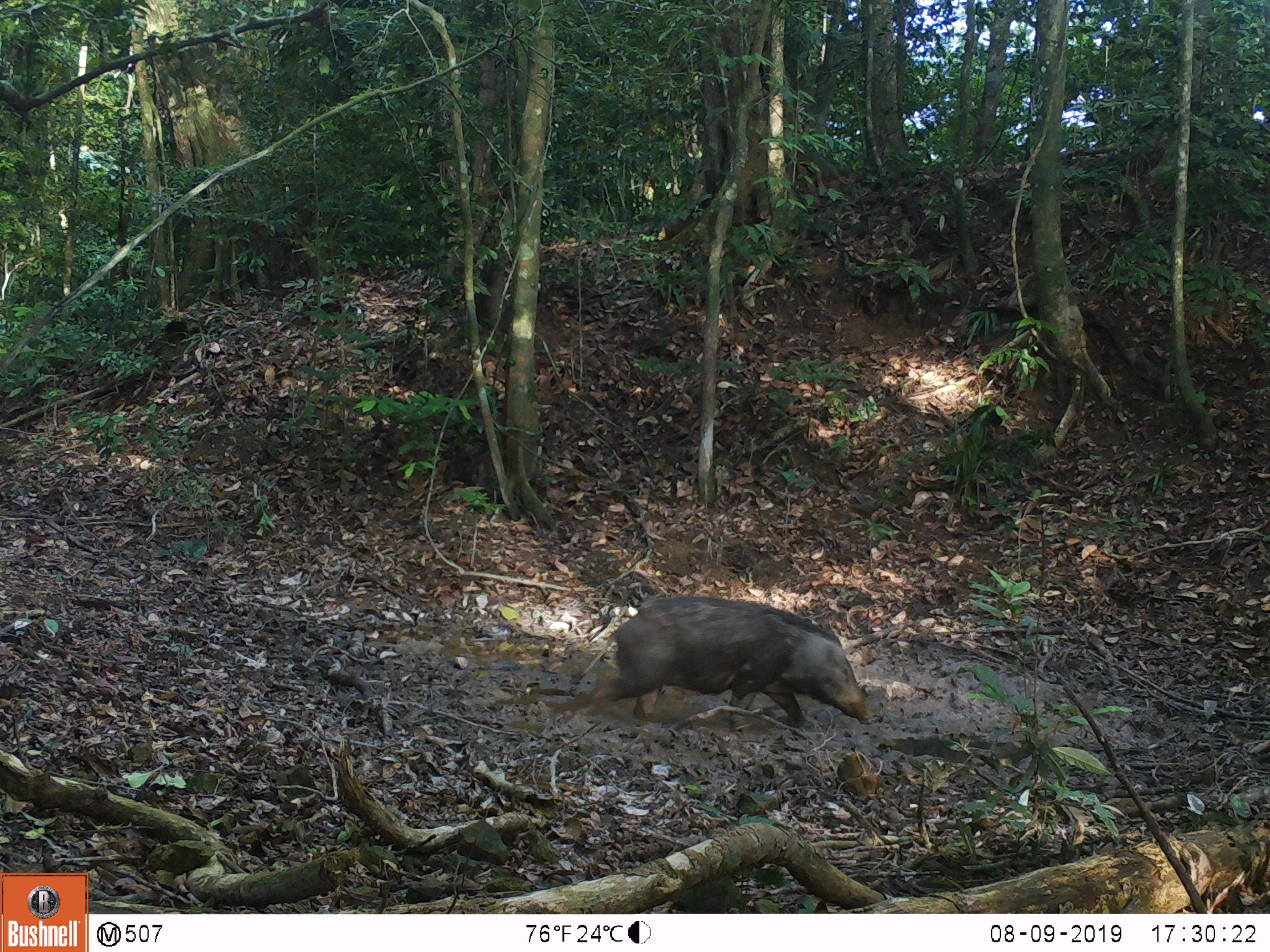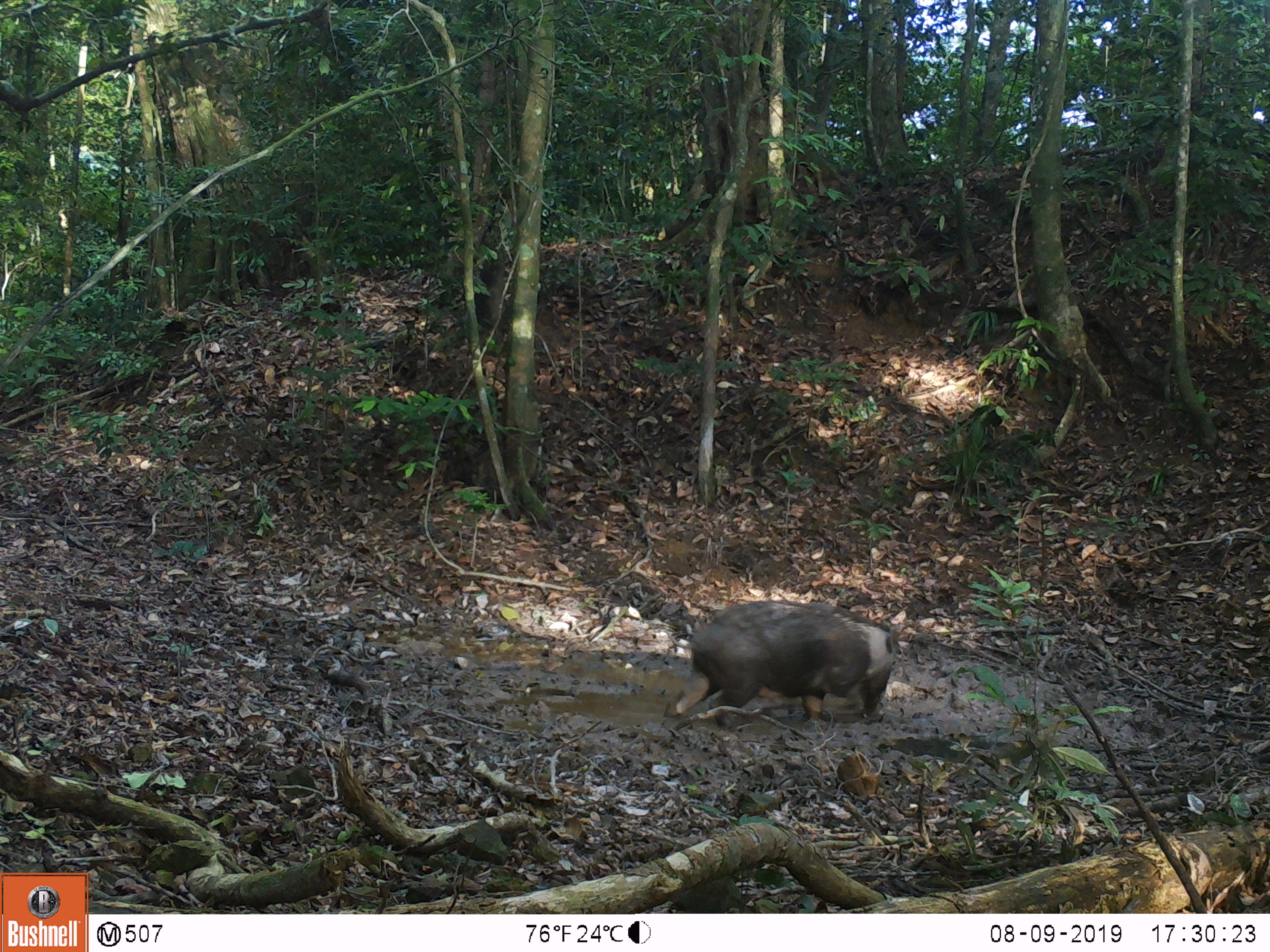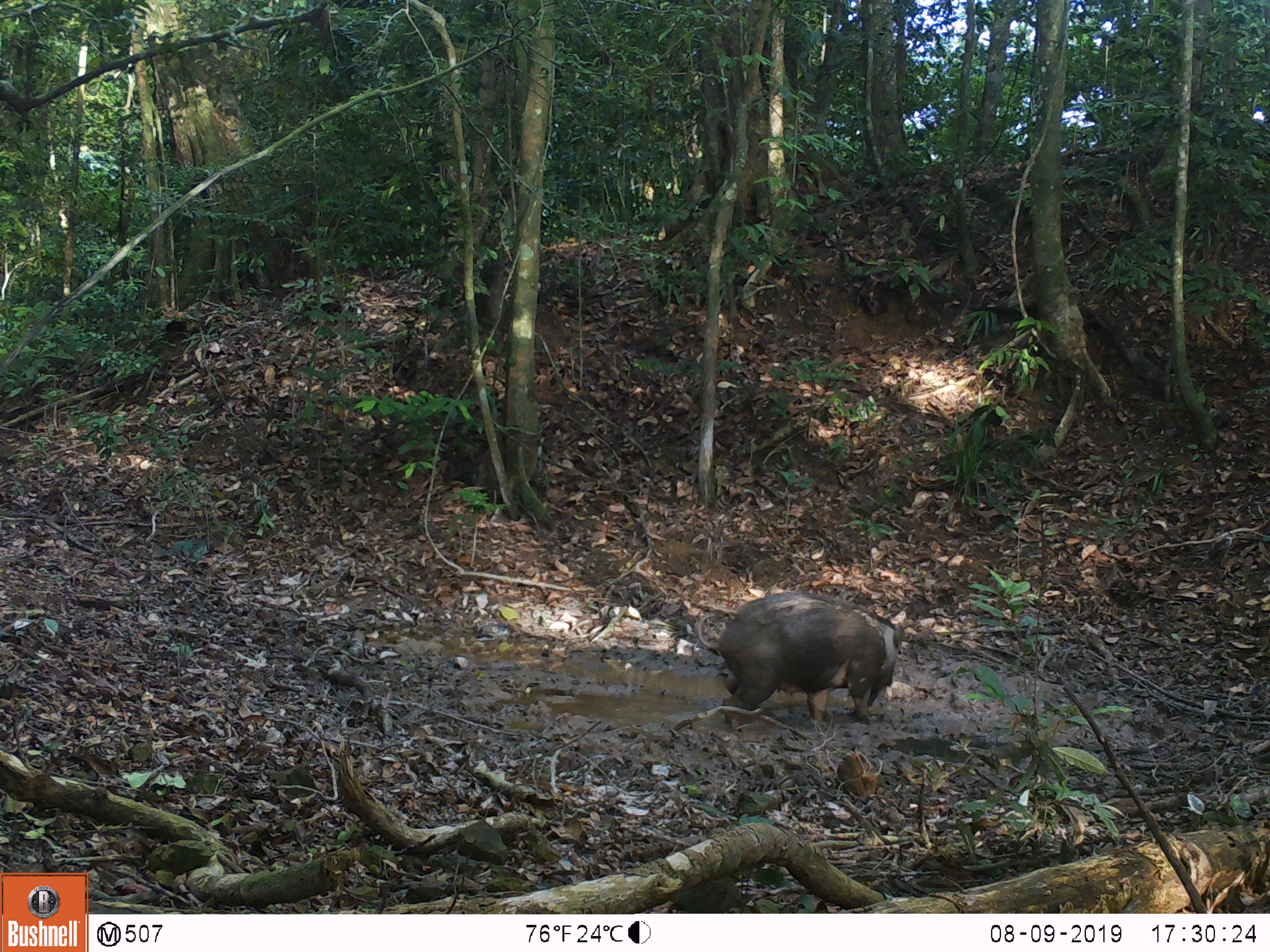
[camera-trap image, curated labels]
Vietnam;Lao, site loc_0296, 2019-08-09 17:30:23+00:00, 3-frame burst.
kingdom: Animalia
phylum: Chordata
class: Mammalia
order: Artiodactyla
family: Suidae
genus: Sus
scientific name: Sus scrofa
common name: eurasian wild pig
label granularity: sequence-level